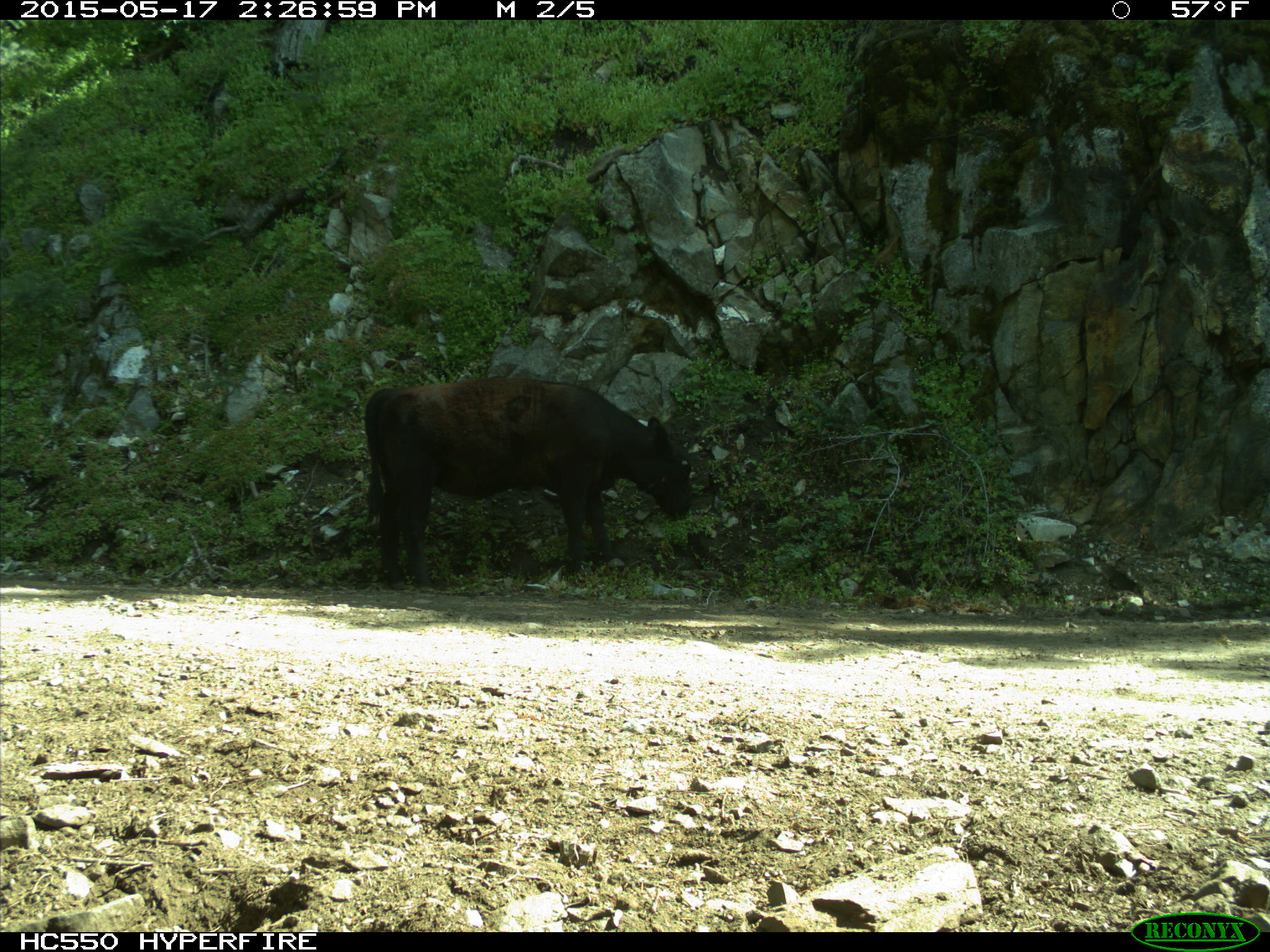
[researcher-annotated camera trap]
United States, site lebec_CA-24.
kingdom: Animalia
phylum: Chordata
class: Mammalia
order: Artiodactyla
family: Bovidae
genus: Bos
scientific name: Bos taurus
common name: domestic cow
Bos taurus (domestic cow).